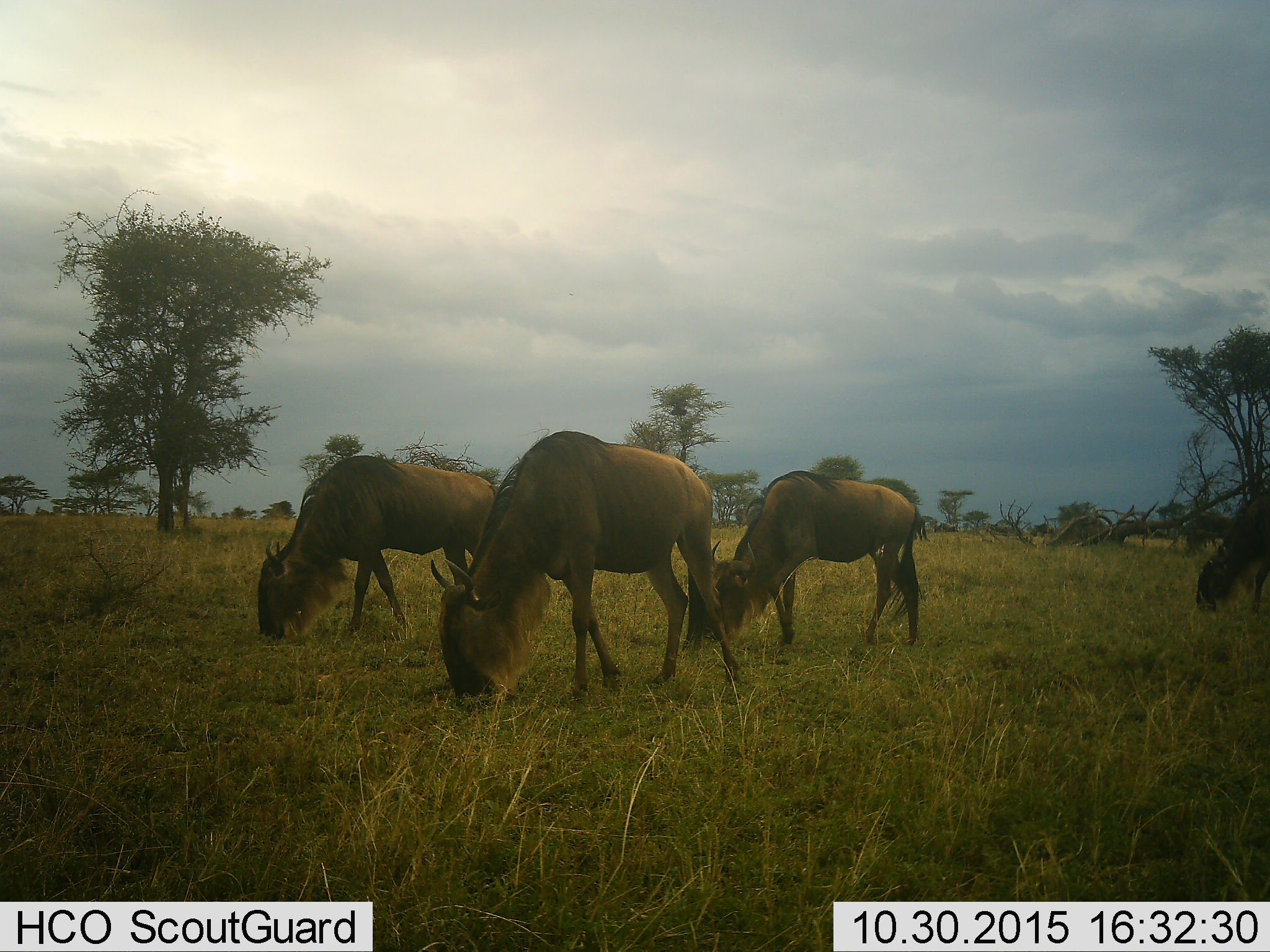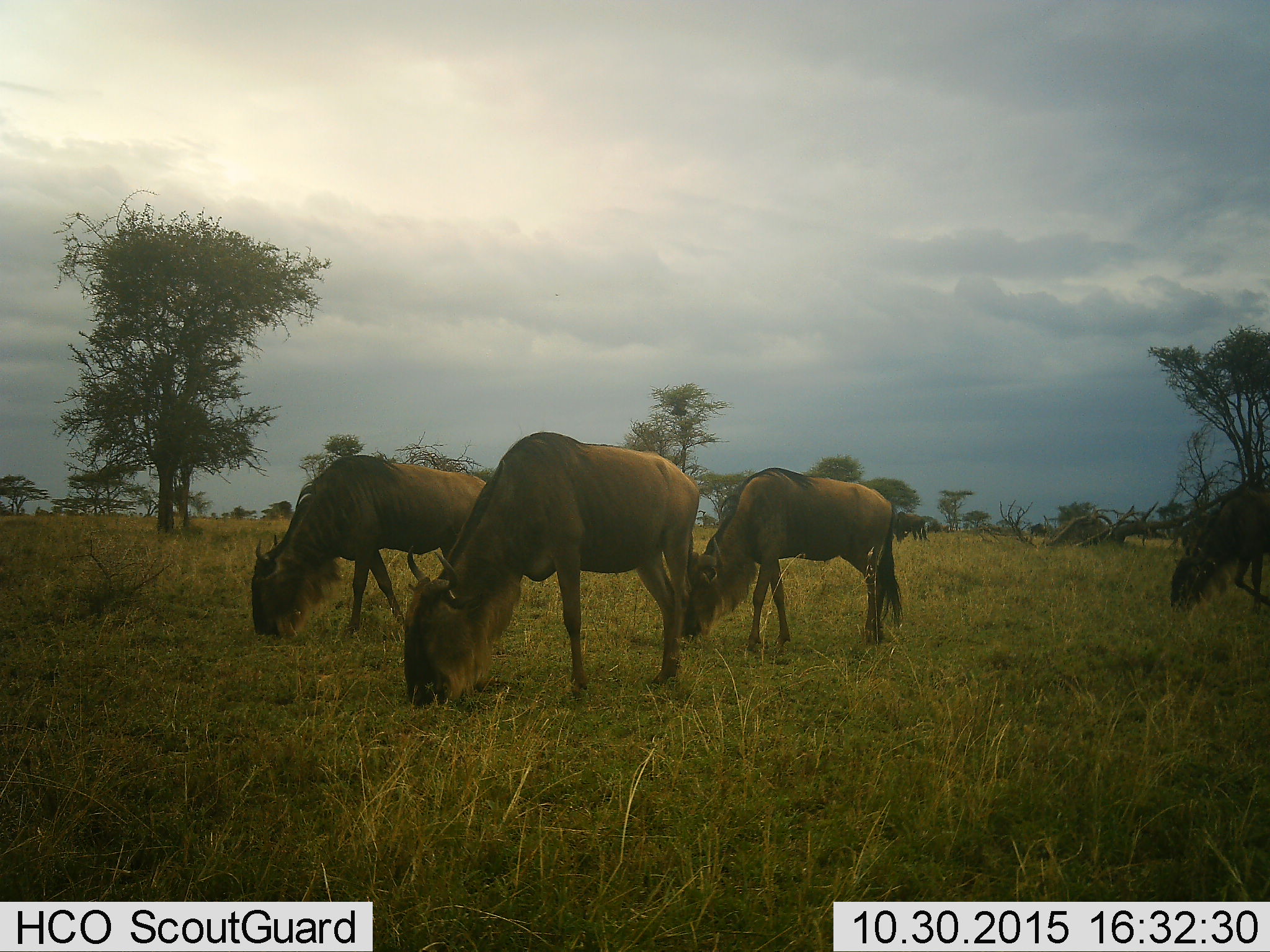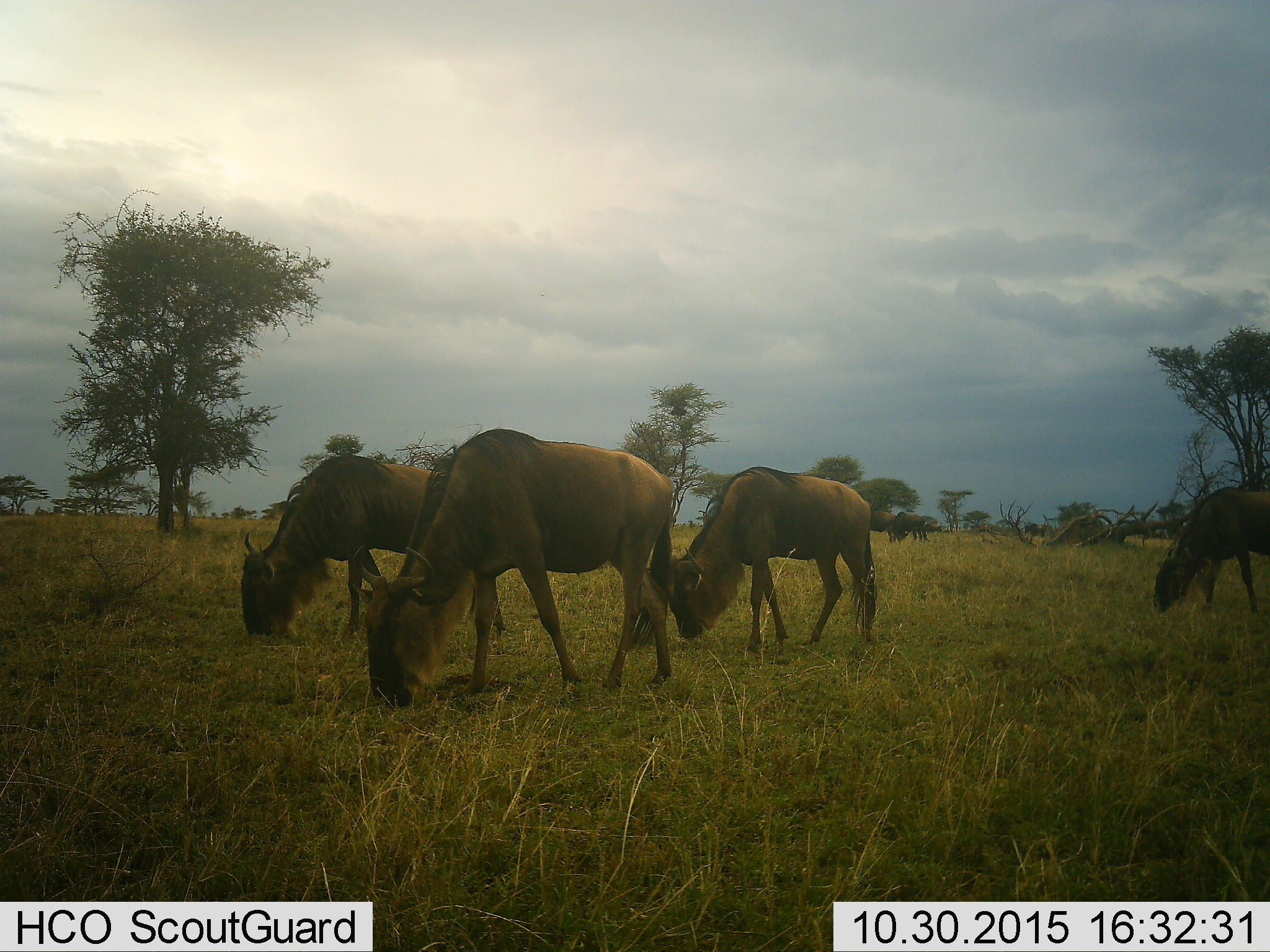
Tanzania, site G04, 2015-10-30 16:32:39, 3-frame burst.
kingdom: Animalia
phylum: Chordata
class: Mammalia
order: Artiodactyla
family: Bovidae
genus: Connochaetes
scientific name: Connochaetes taurinus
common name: blue wildebeest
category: wildebeest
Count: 5.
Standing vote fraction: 0%.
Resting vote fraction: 0%.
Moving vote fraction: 45%.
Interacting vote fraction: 0%.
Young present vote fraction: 0%.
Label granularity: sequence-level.